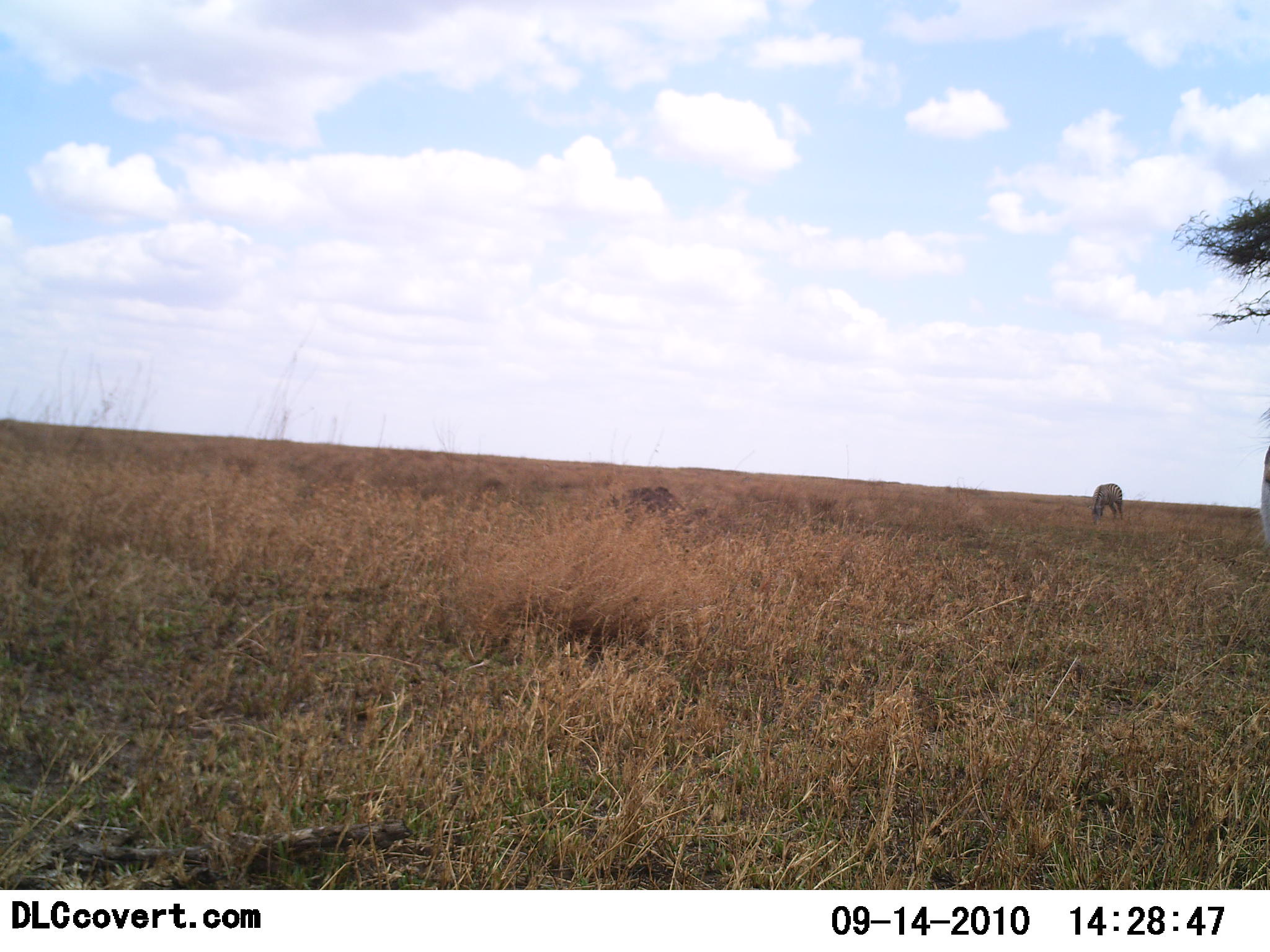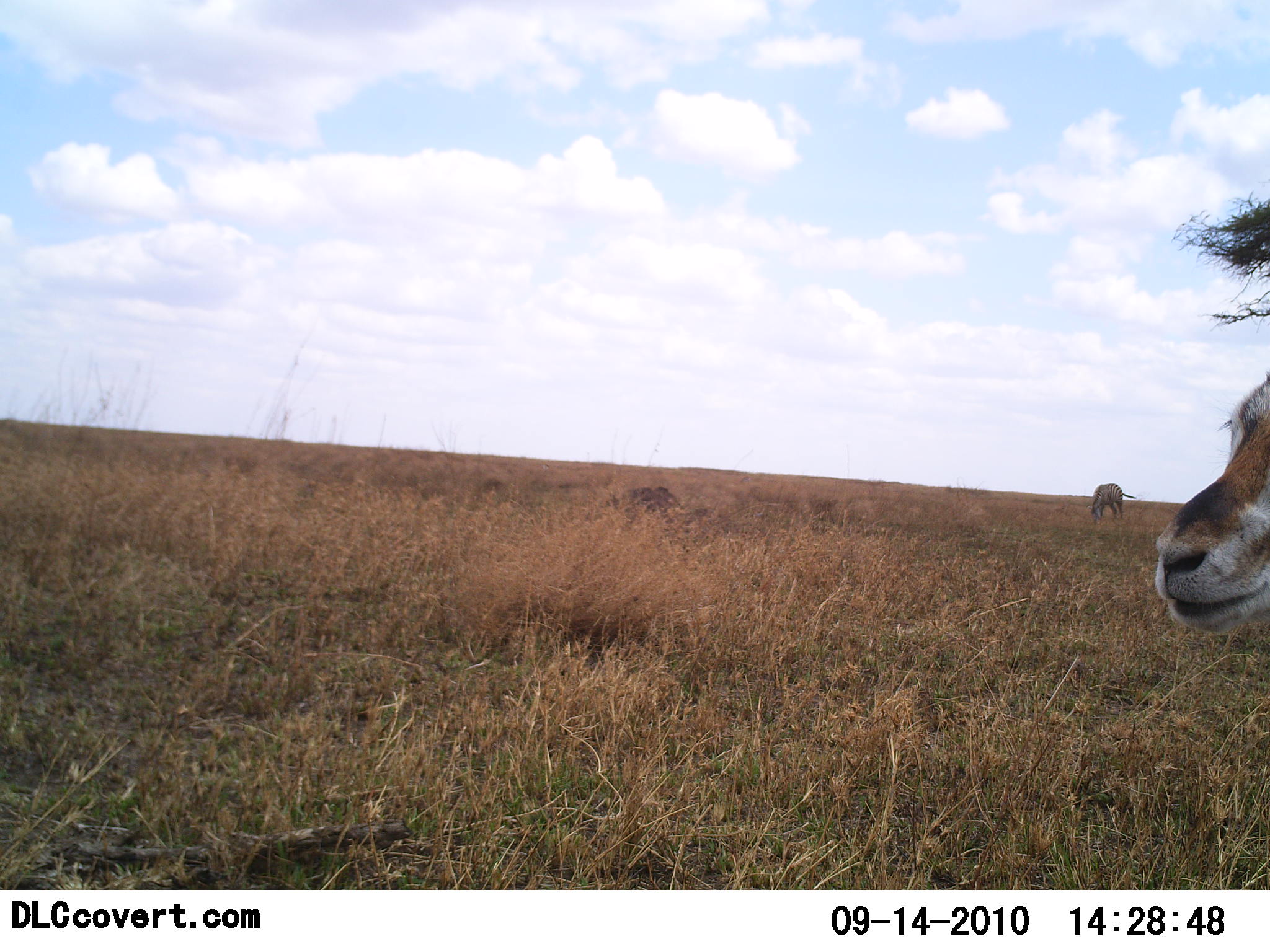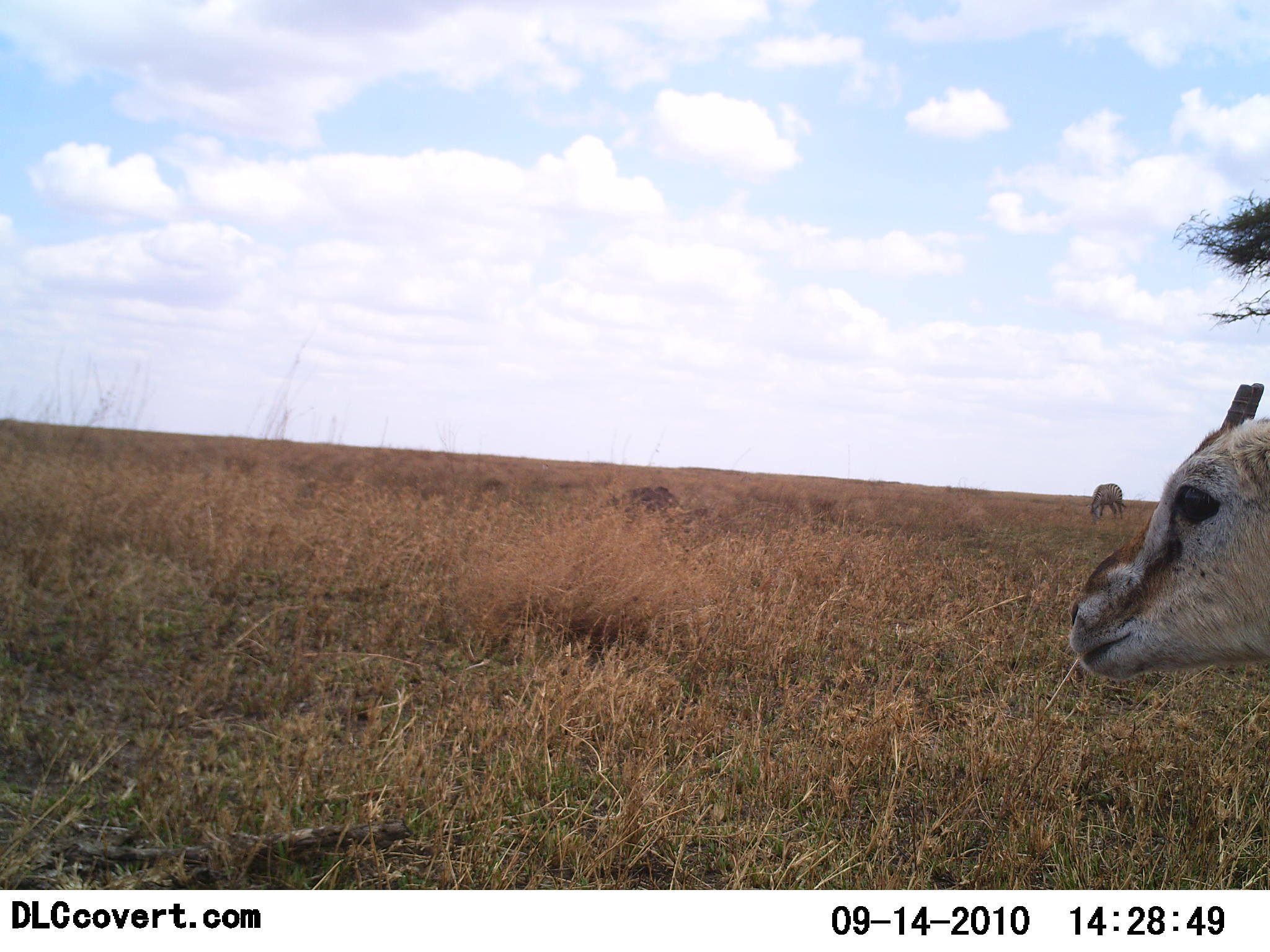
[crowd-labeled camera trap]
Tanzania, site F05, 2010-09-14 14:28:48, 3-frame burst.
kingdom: Animalia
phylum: Chordata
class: Mammalia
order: Artiodactyla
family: Bovidae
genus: Eudorcas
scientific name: Eudorcas thomsonii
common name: thomson's gazelle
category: gazellethomsons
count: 2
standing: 73%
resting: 0%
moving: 27%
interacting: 9%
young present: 18%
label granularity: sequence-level